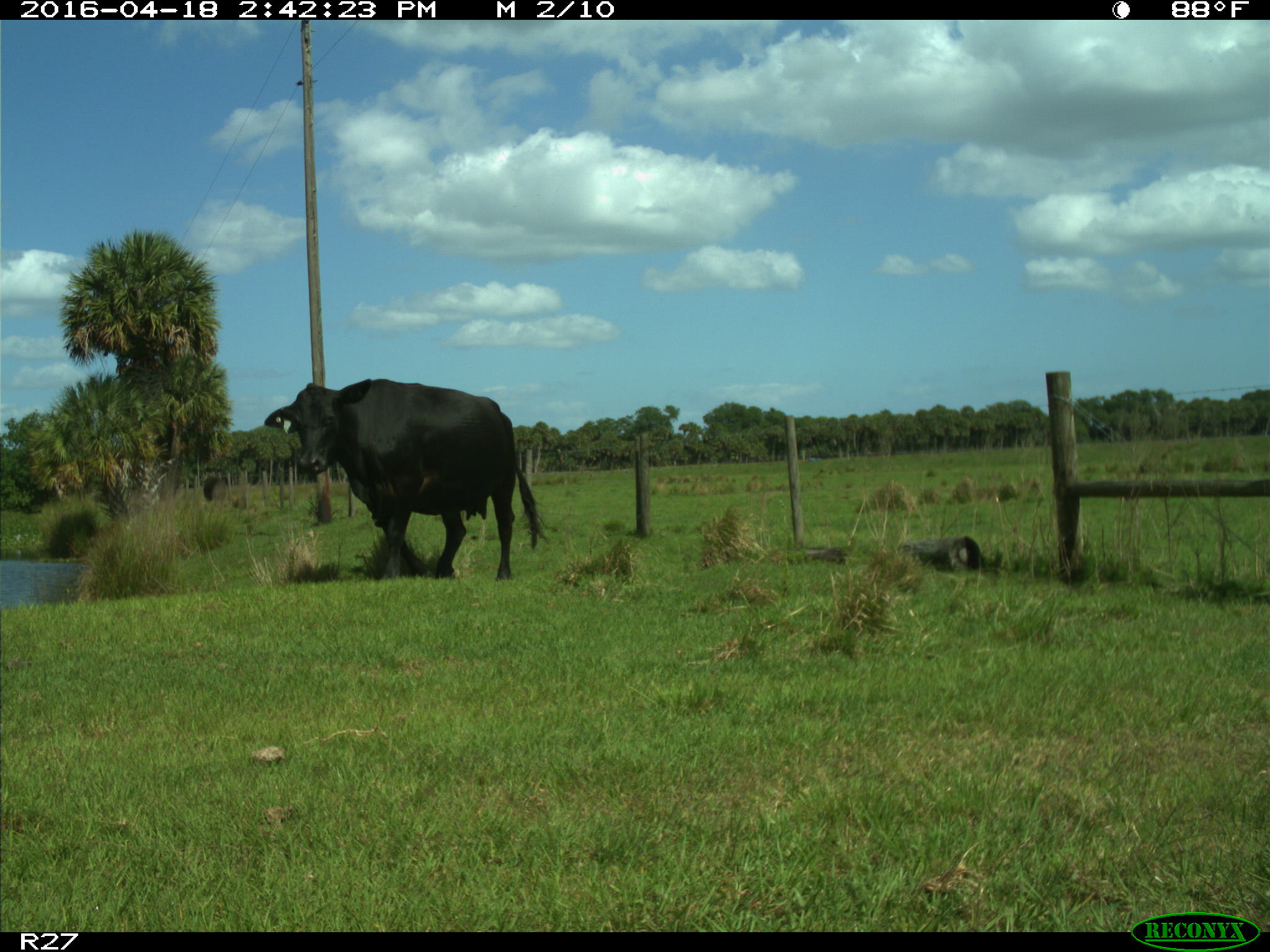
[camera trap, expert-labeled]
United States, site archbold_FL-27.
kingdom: Animalia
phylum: Chordata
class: Mammalia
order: Artiodactyla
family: Bovidae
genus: Bos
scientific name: Bos taurus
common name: domestic cow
Bos taurus (domestic cow).